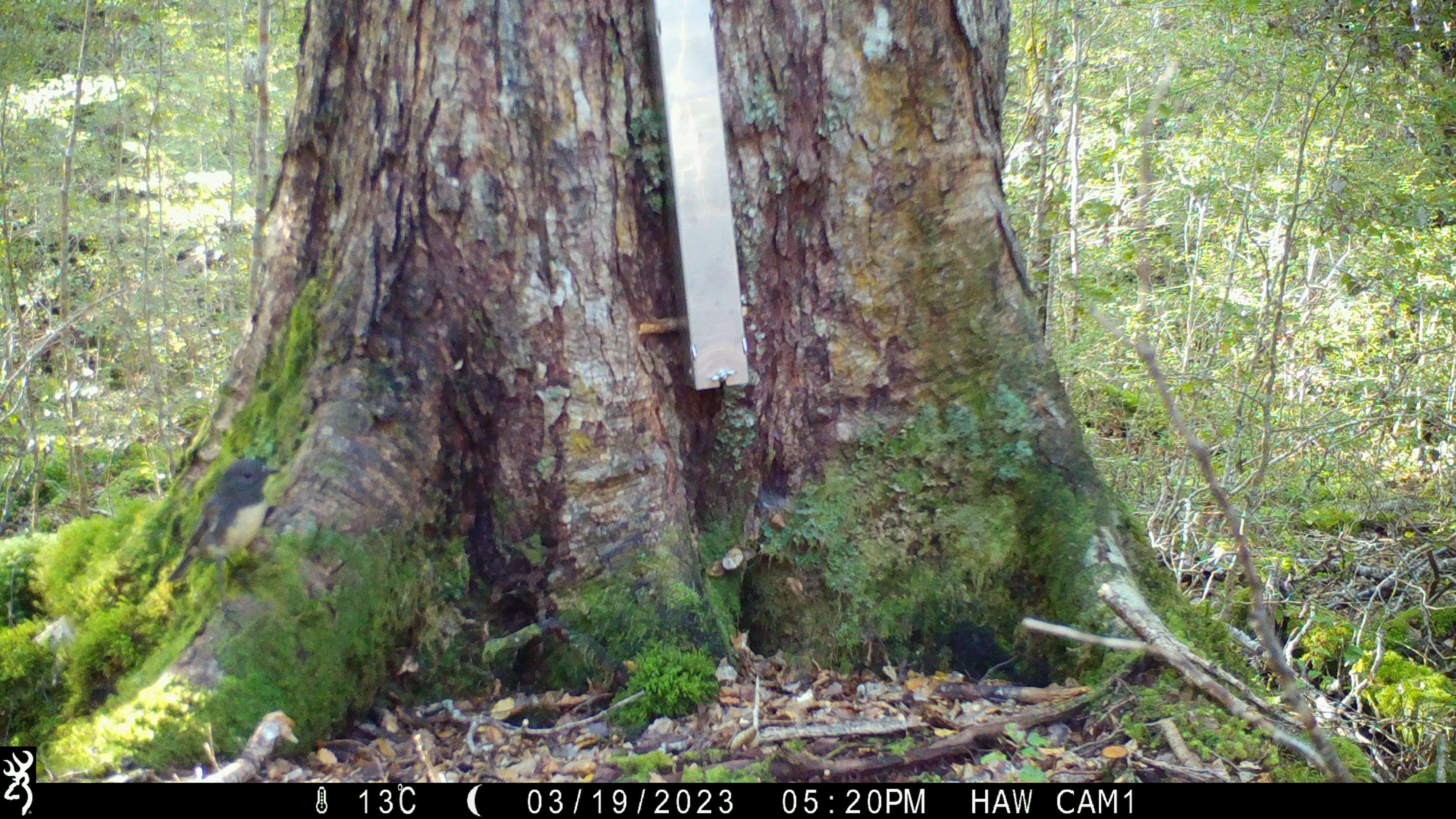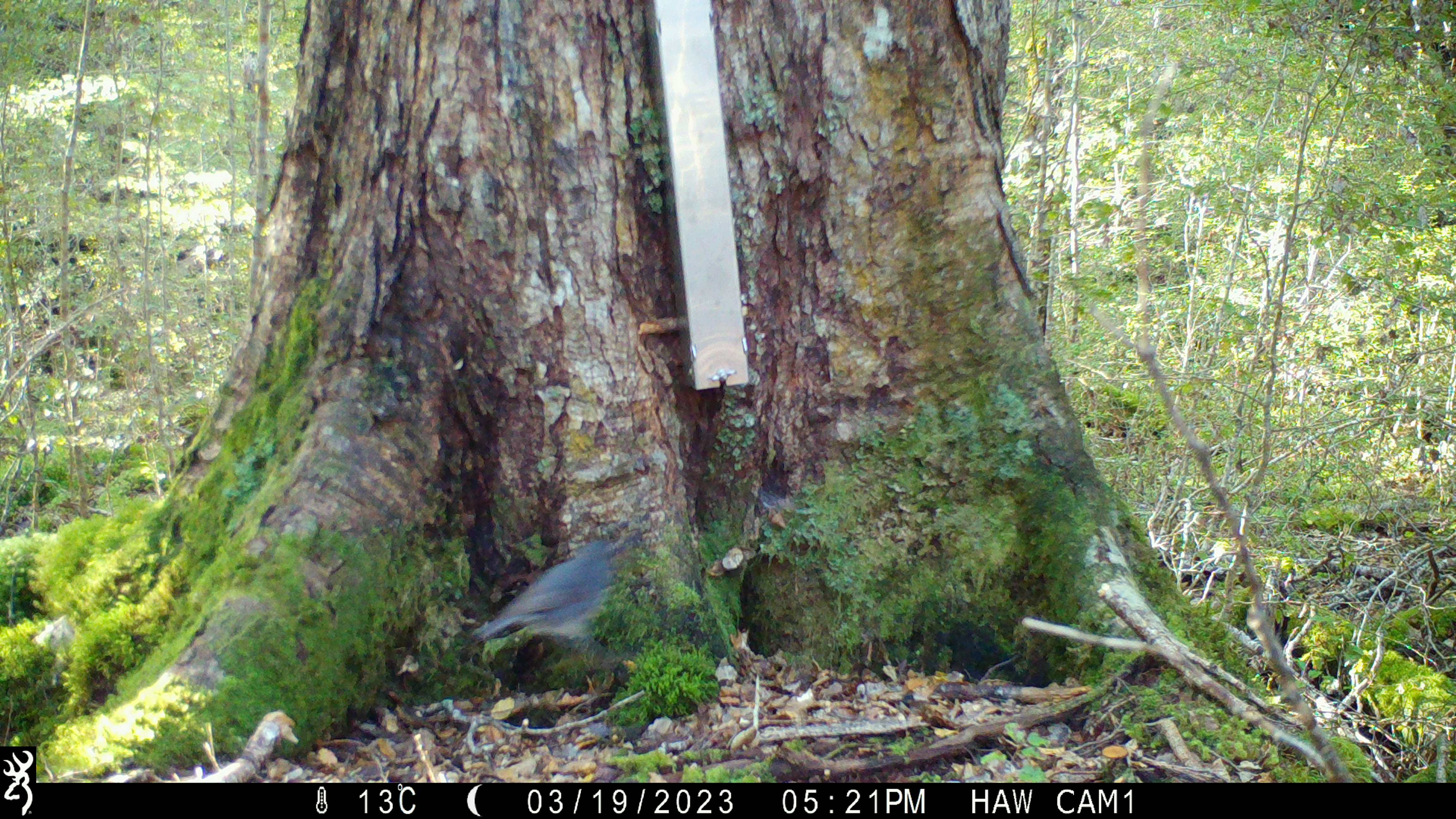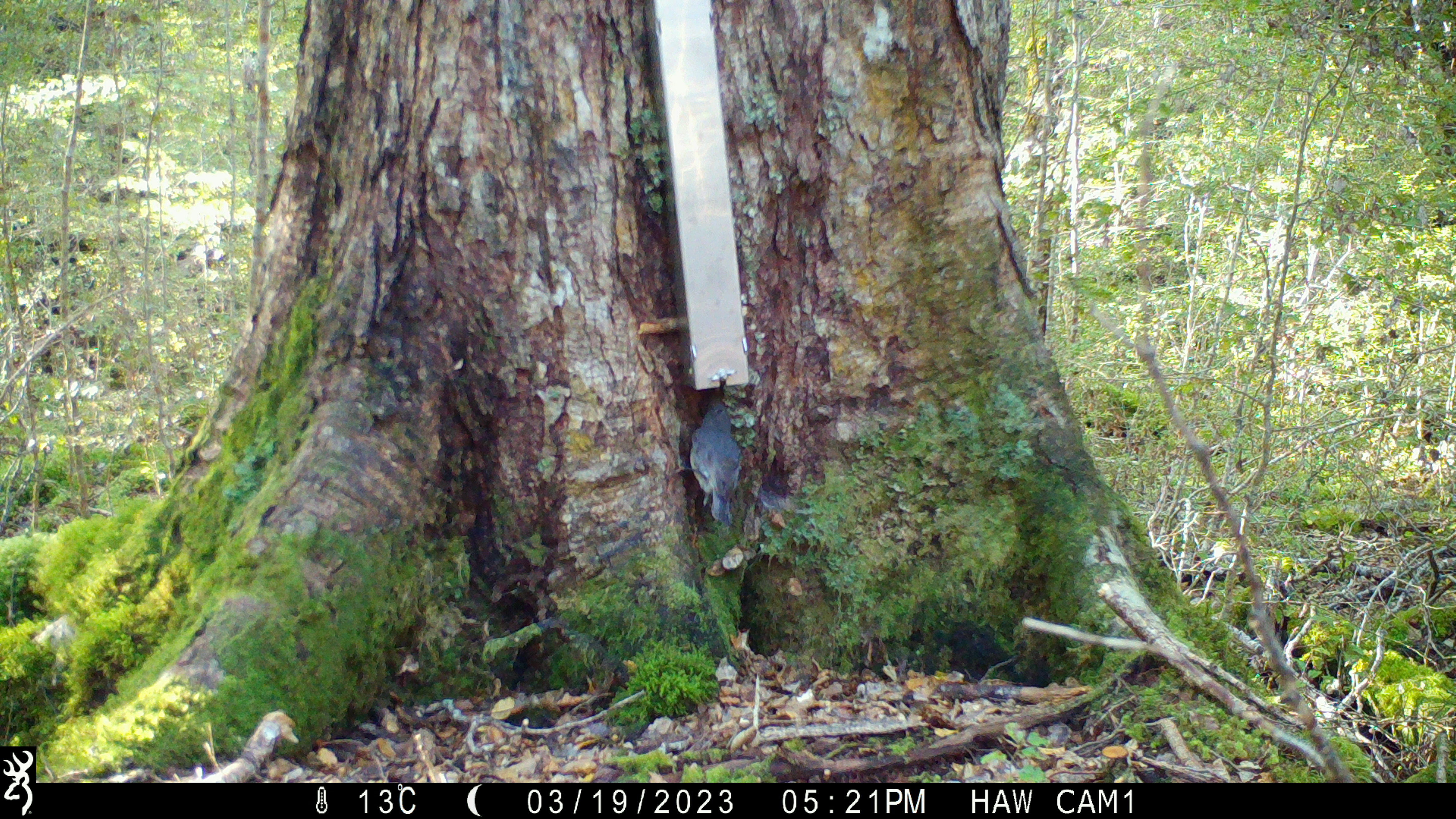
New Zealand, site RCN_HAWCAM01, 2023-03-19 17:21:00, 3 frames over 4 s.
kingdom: Animalia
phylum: Chordata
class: Aves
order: Passeriformes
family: Petroicidae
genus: Petroica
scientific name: Petroica australis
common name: new zealand robin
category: robin